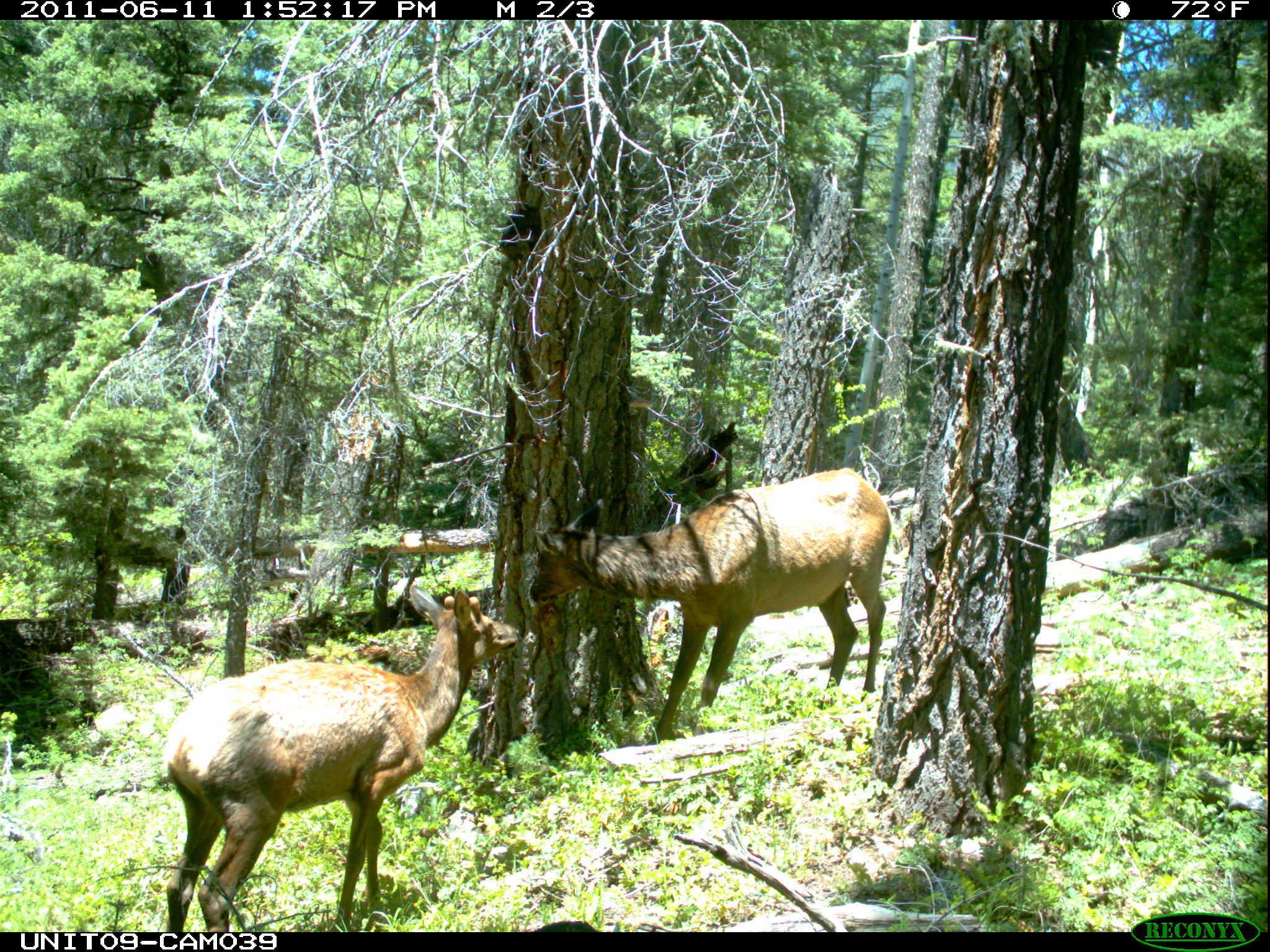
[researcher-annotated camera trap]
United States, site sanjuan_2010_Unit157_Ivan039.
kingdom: Animalia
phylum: Chordata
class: Mammalia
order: Artiodactyla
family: Cervidae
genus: Cervus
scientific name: Cervus elaphus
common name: red deer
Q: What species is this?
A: Cervus elaphus (red deer).